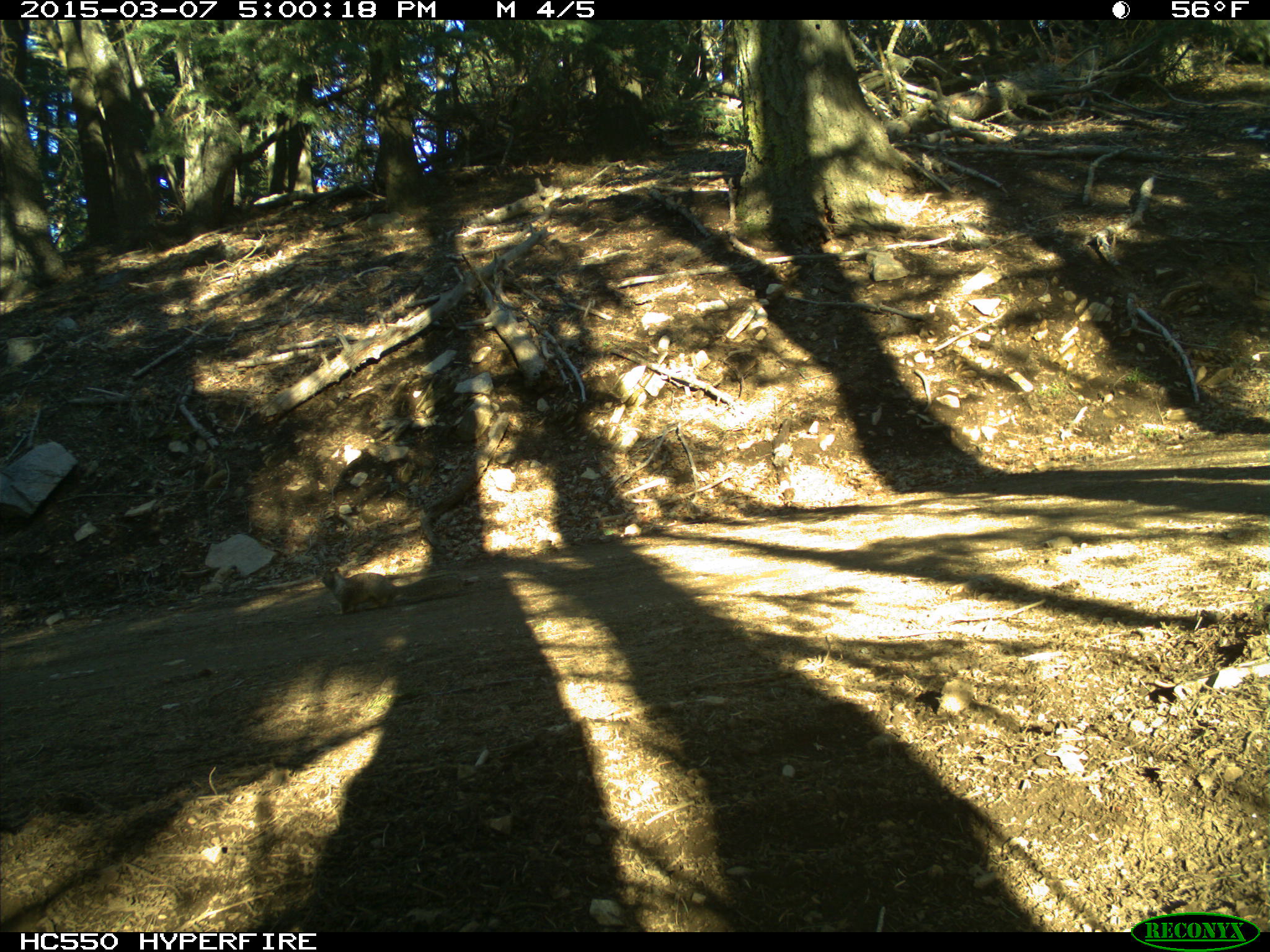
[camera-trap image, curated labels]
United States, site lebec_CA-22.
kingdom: Animalia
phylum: Chordata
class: Mammalia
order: Rodentia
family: Sciuridae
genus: Otospermophilus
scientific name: Otospermophilus beecheyi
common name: california ground squirrel